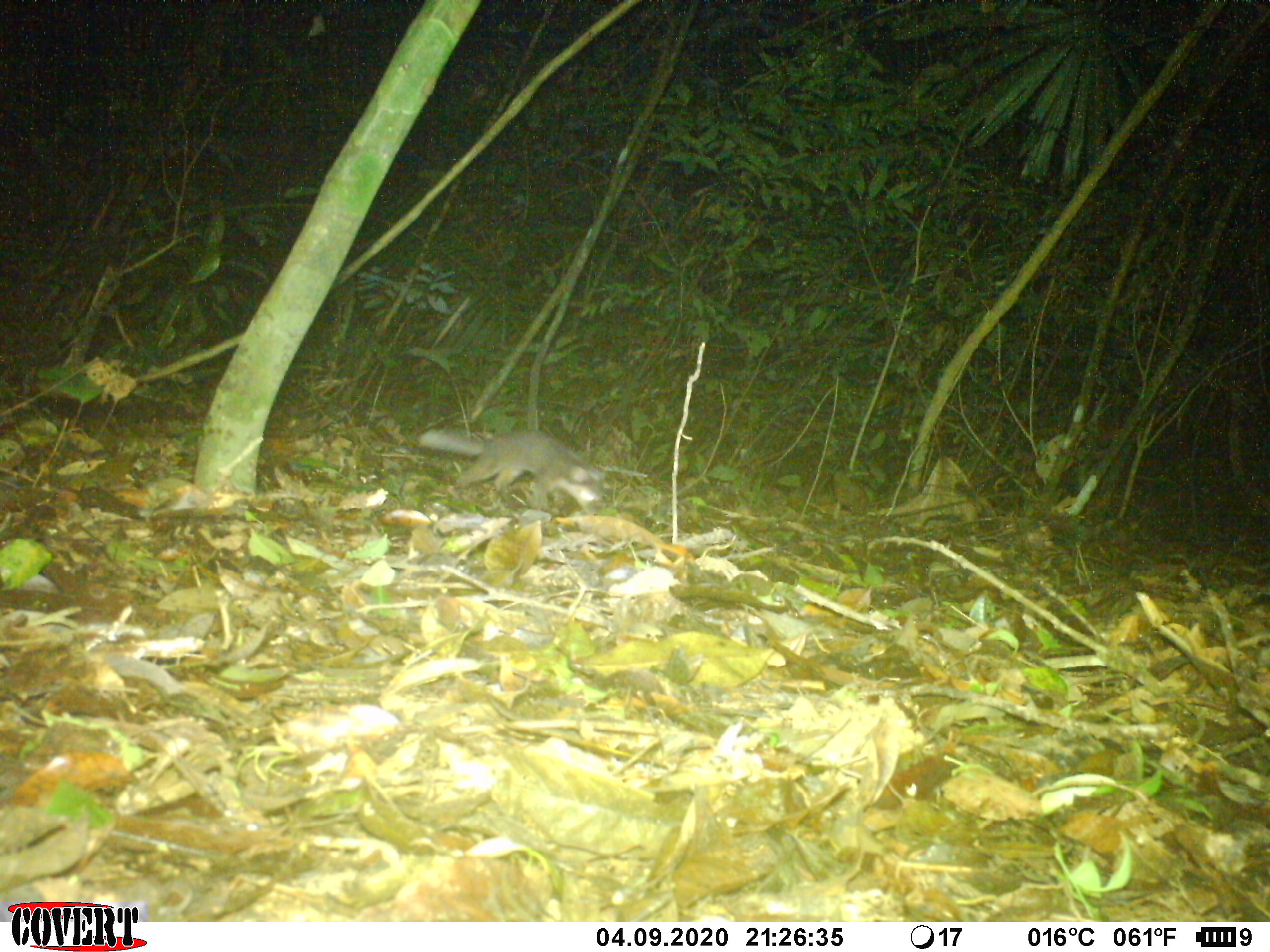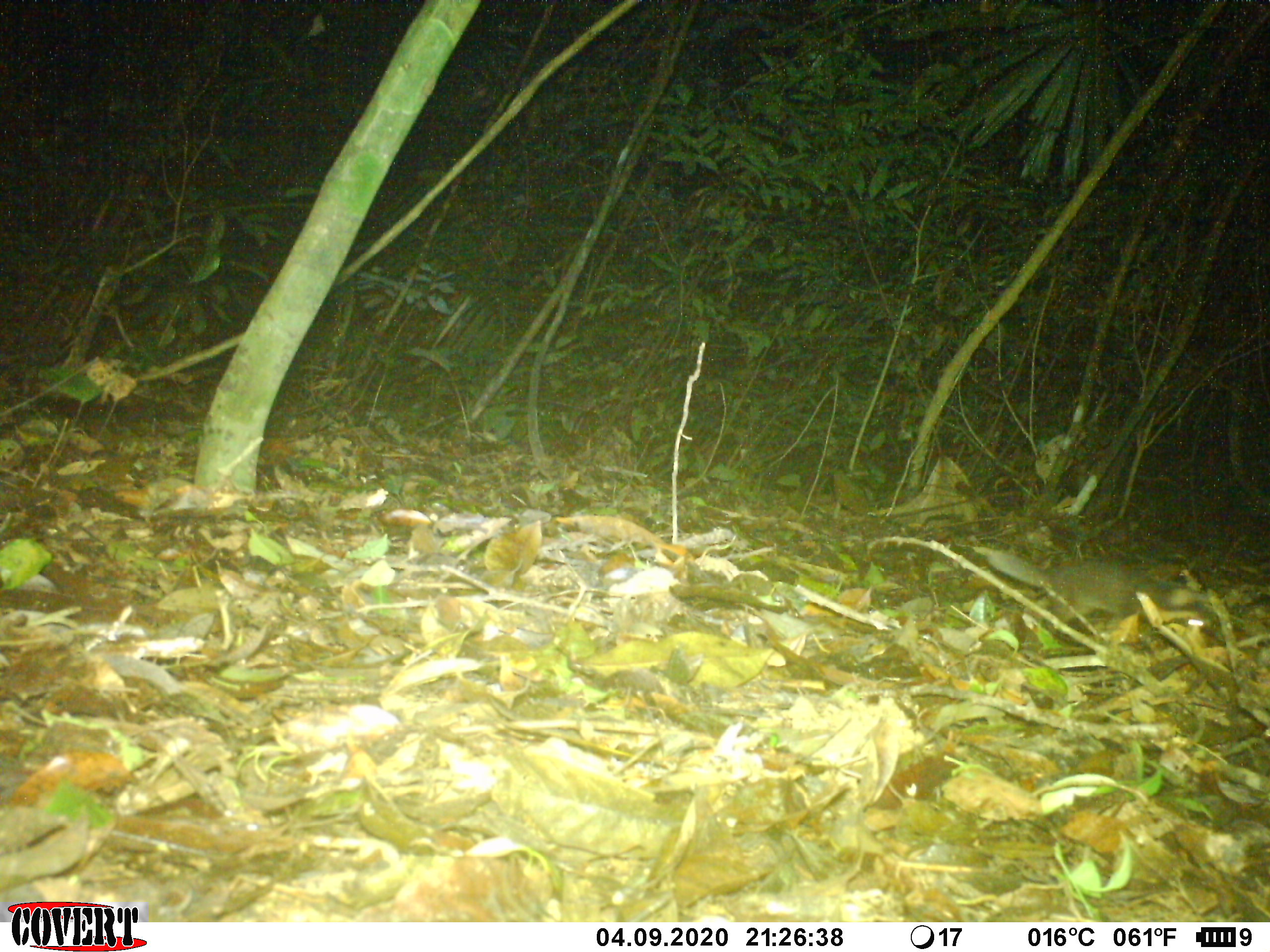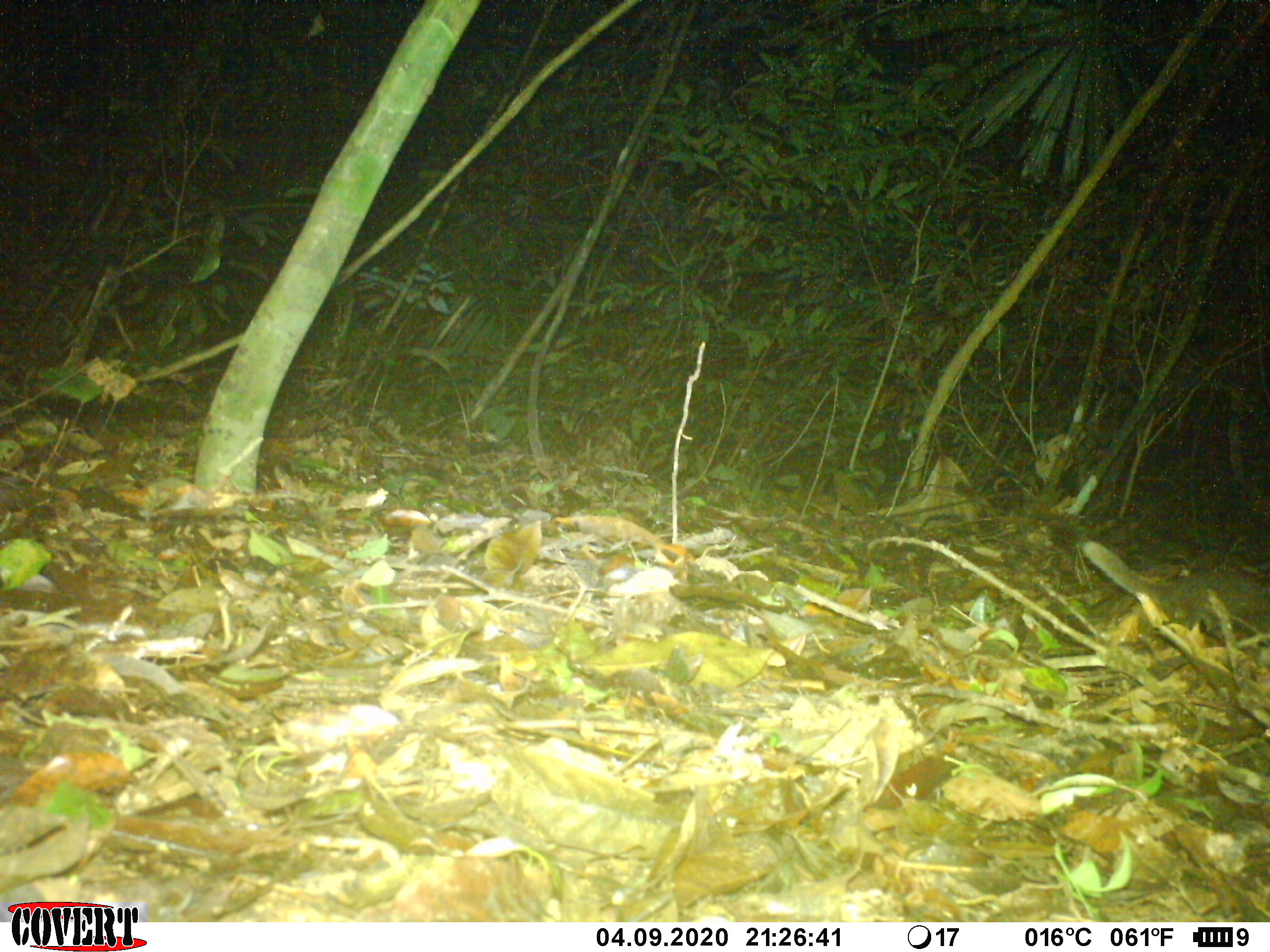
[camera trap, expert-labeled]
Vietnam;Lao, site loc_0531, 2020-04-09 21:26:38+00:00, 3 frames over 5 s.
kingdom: Animalia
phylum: Chordata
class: Mammalia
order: Carnivora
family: Mustelidae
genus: Melogale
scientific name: Melogale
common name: ferret badger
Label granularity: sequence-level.